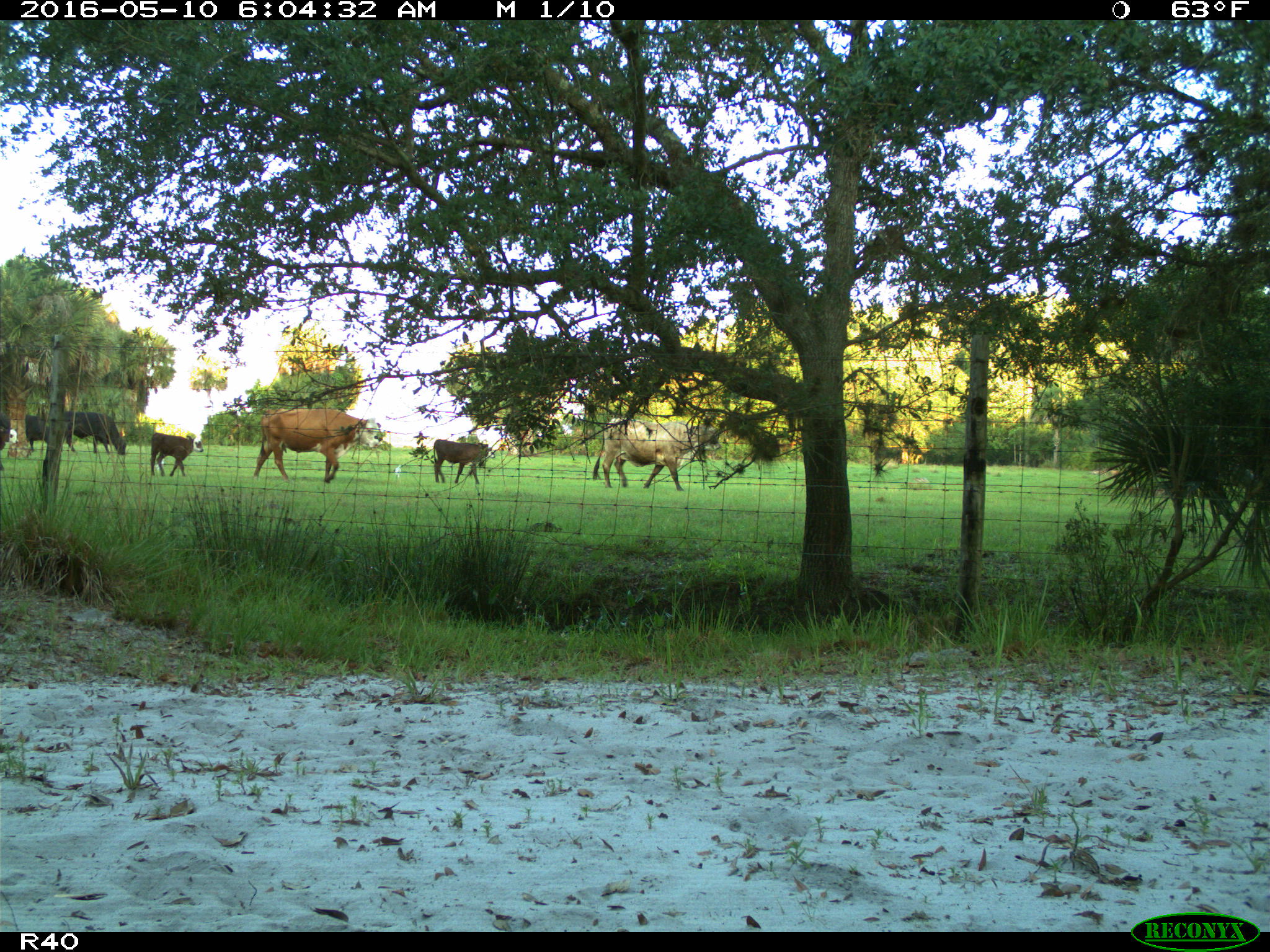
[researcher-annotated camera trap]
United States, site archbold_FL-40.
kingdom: Animalia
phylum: Chordata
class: Mammalia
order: Artiodactyla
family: Bovidae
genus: Bos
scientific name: Bos taurus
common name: domestic cow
Bos taurus (domestic cow).